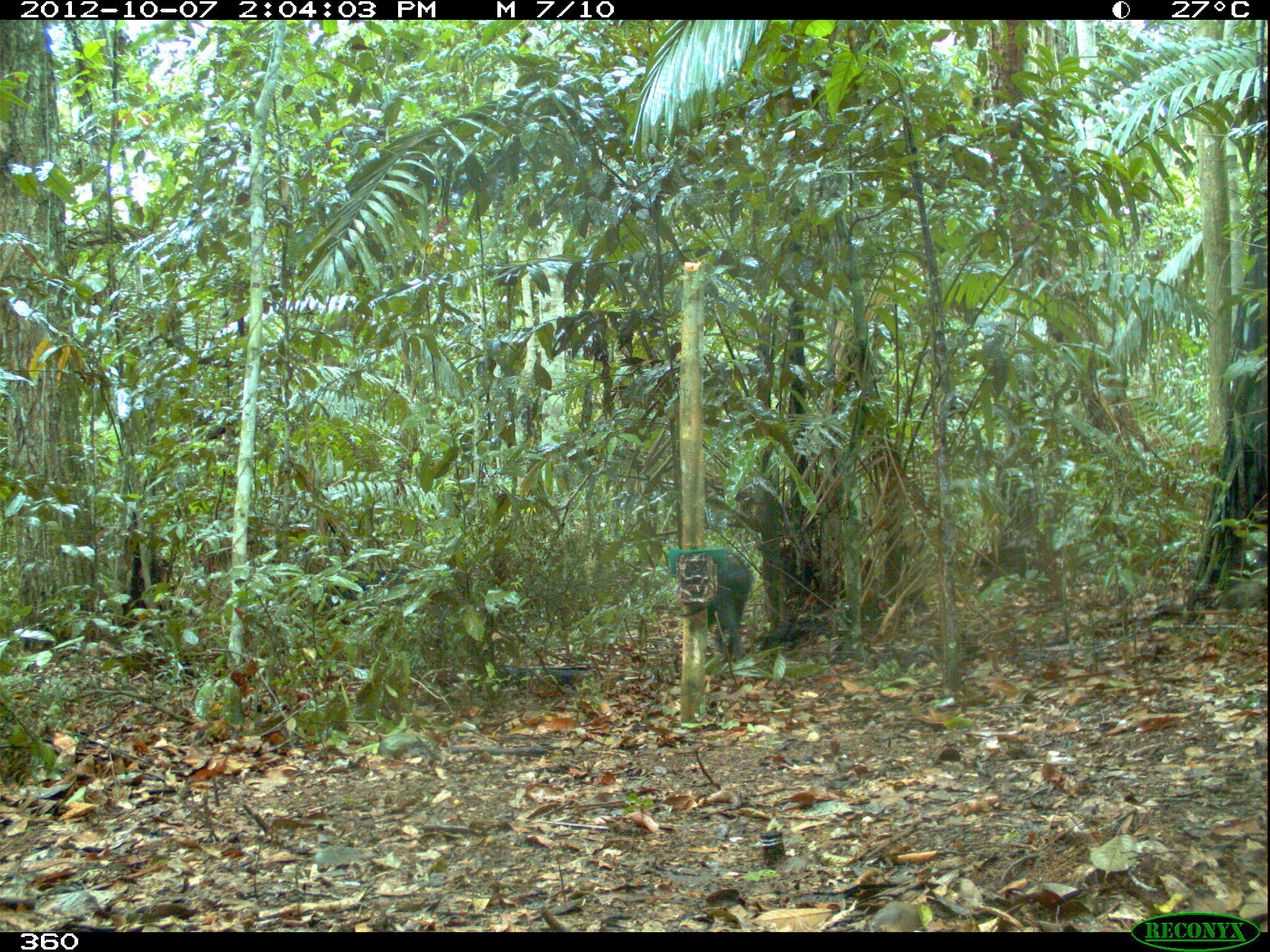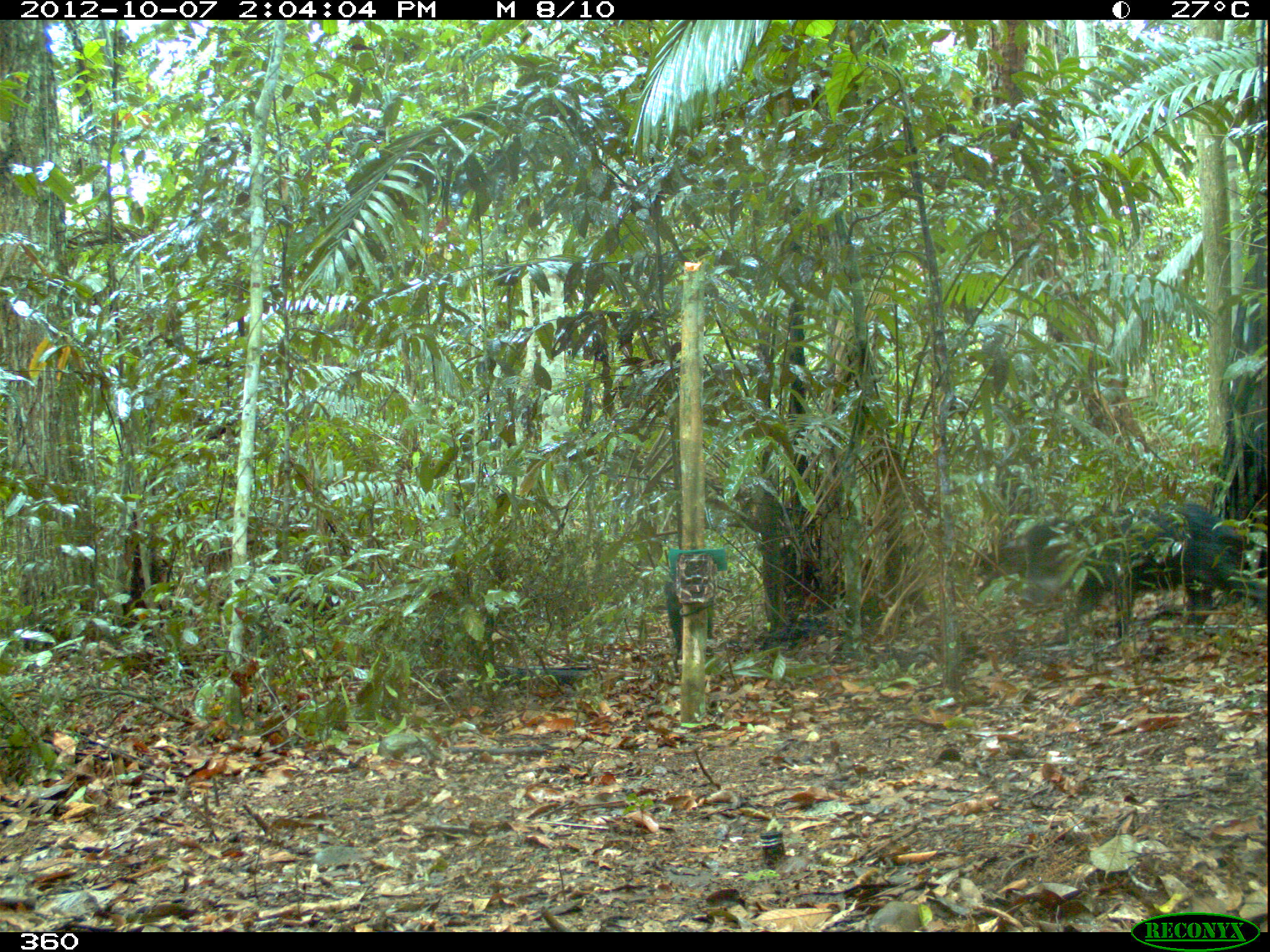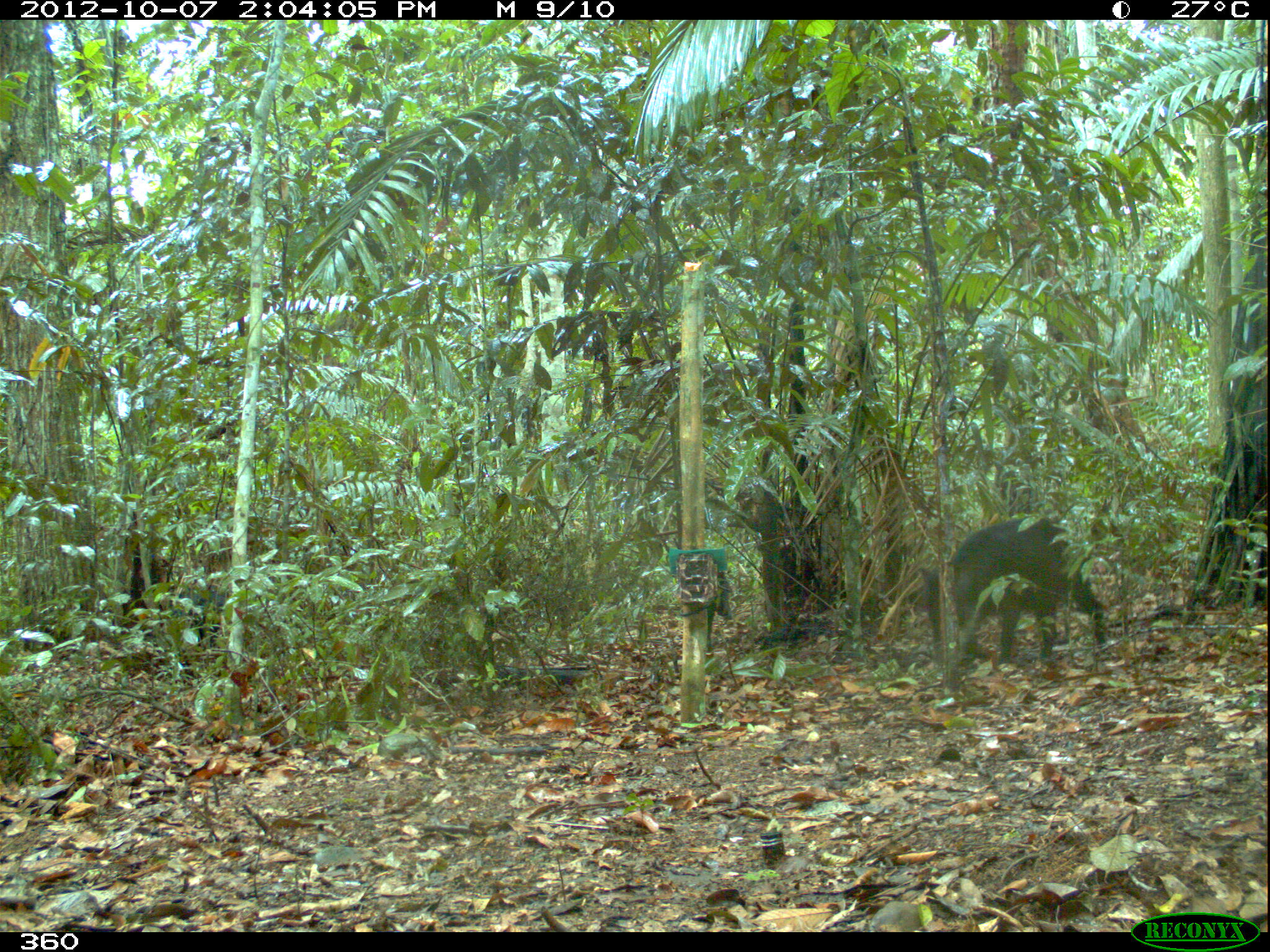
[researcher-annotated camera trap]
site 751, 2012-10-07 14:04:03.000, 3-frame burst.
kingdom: Animalia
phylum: Chordata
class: Mammalia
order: Artiodactyla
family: Tayassuidae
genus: Tayassu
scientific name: Tayassu pecari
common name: white-lipped peccary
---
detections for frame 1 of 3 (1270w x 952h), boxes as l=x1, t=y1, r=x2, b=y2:
tayassu pecari: l=312, t=565, r=447, b=619; l=707, t=544, r=753, b=659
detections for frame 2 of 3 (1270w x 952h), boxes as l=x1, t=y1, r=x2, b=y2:
tayassu pecari: l=1001, t=500, r=1267, b=639; l=257, t=577, r=346, b=648; l=662, t=569, r=721, b=673